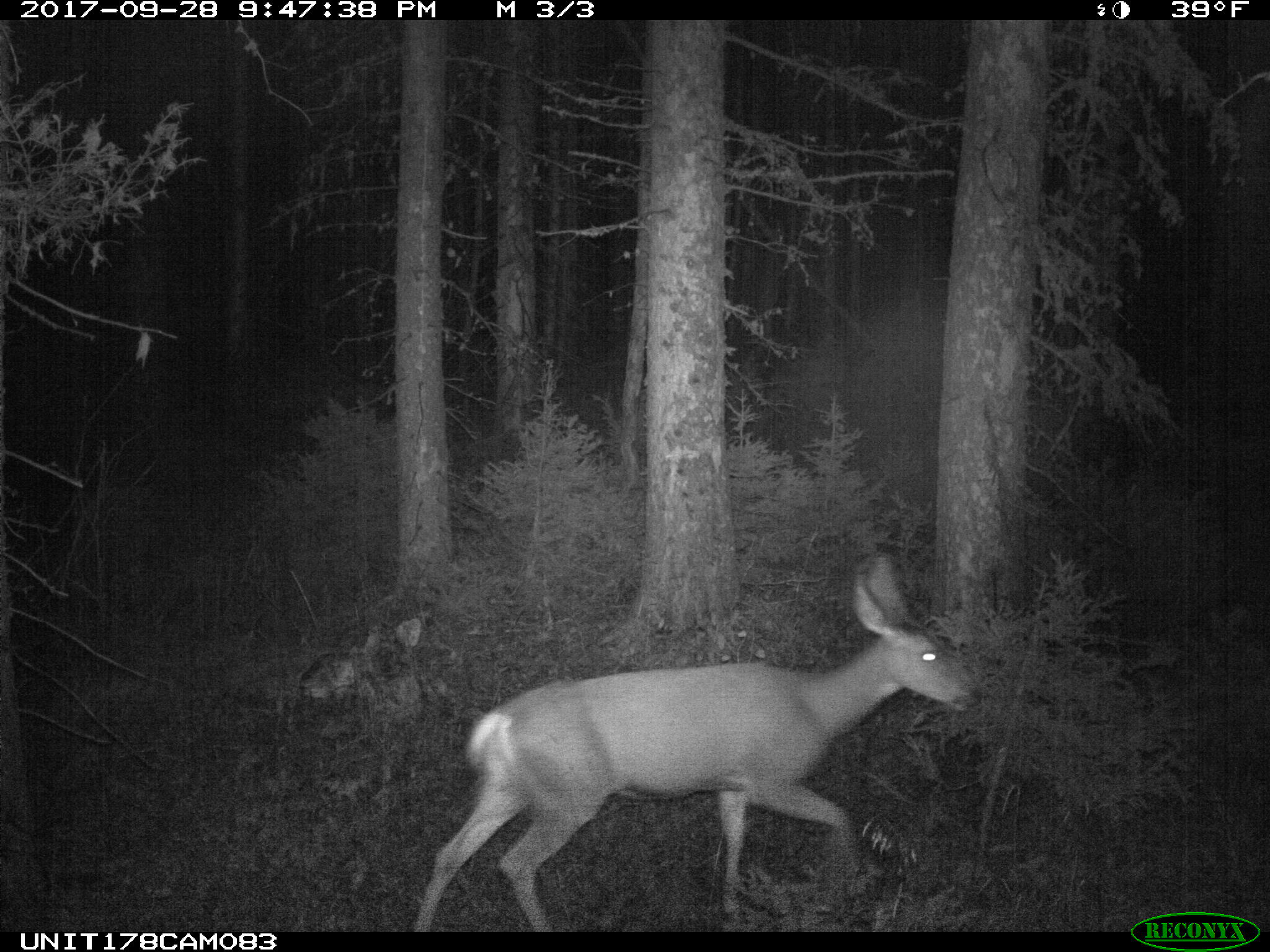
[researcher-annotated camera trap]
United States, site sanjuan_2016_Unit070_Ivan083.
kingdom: Animalia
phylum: Chordata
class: Mammalia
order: Artiodactyla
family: Cervidae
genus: Odocoileus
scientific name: Odocoileus hemionus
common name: mule deer